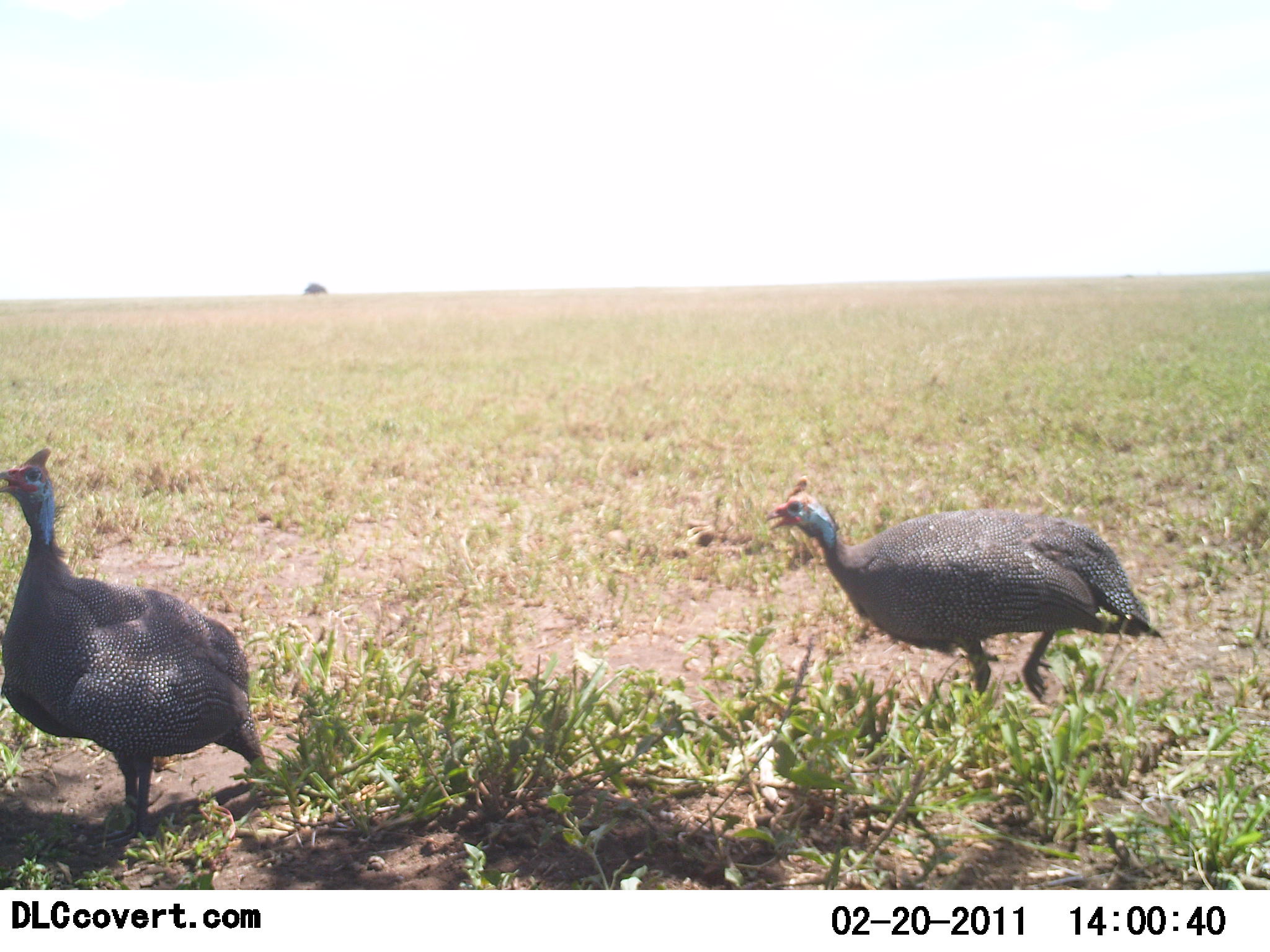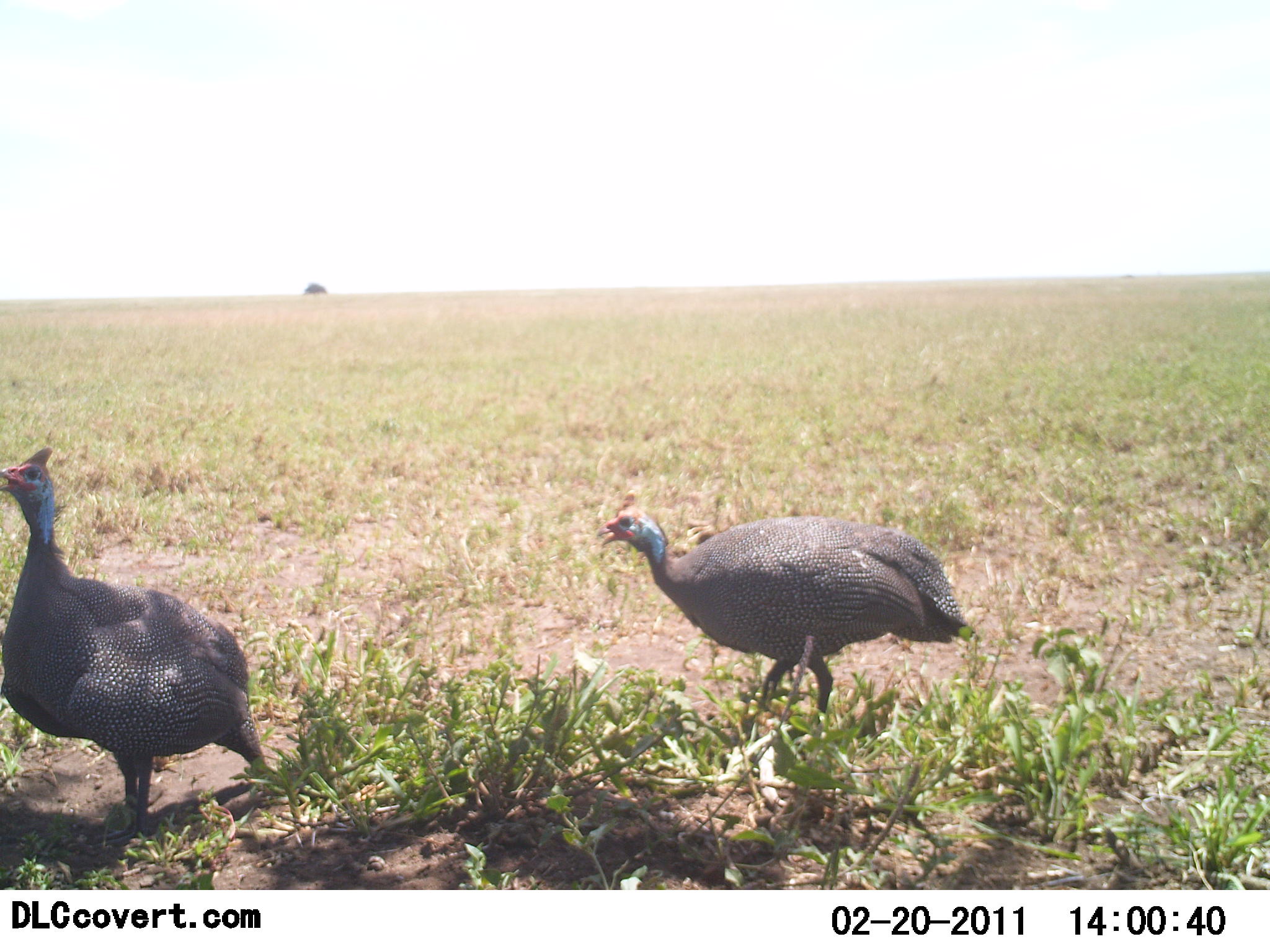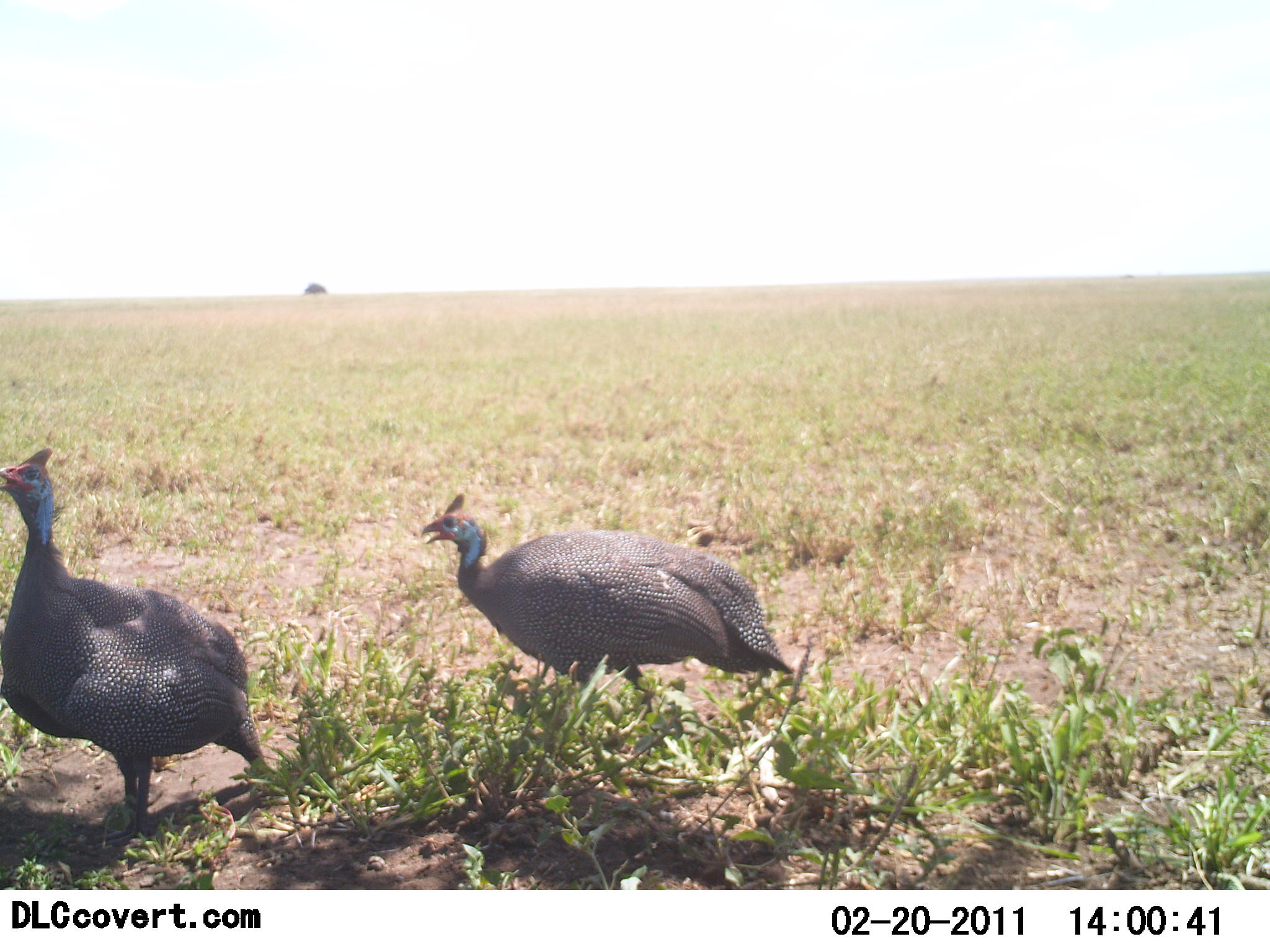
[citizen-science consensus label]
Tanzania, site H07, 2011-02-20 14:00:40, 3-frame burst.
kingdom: Animalia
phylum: Chordata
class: Aves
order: Galliformes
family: Numididae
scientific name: Numididae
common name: guinea fowl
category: guineafowl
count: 2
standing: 50%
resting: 0%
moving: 90%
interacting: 0%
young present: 0%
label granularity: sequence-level